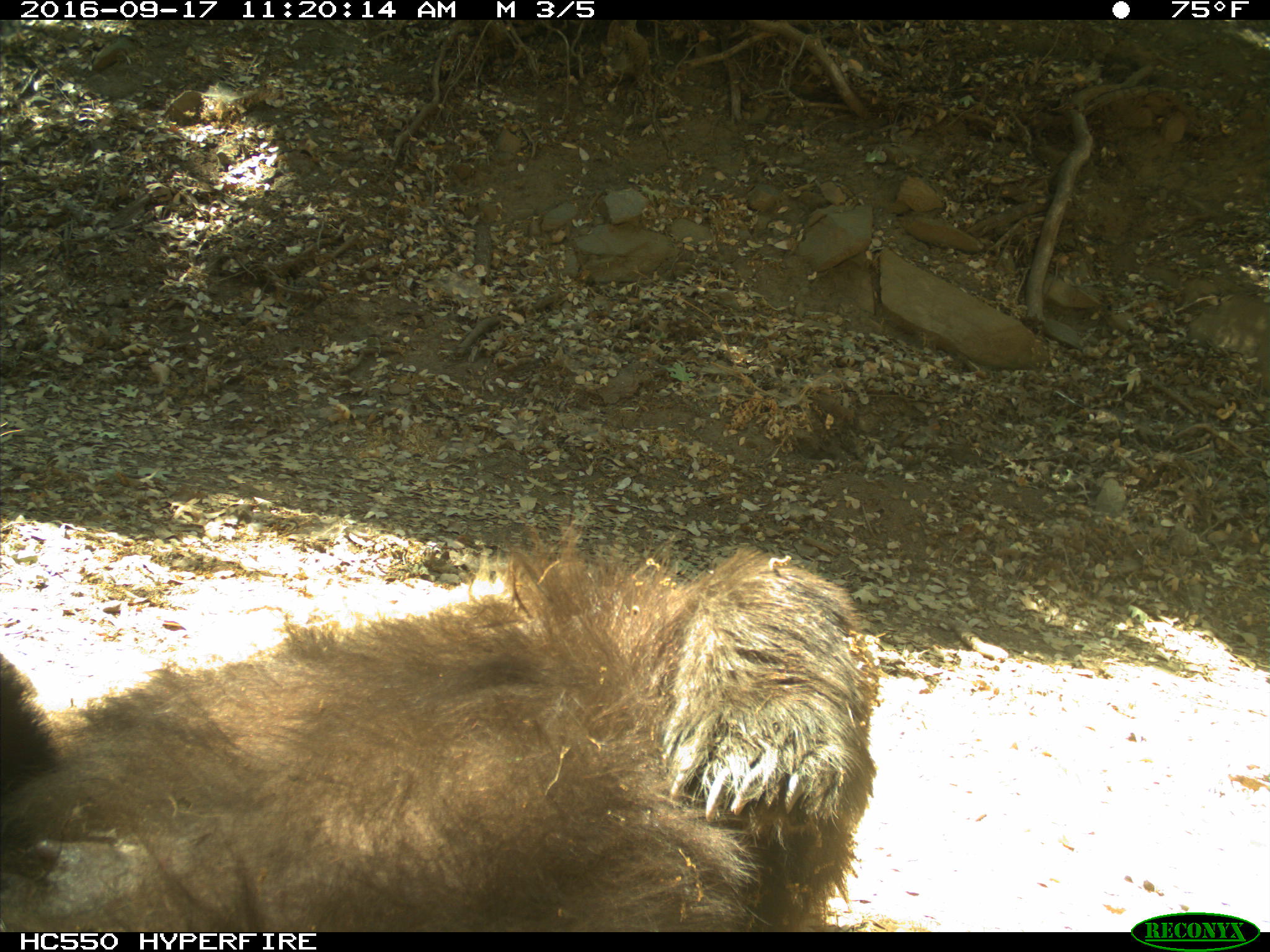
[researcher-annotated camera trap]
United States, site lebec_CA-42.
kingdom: Animalia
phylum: Chordata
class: Mammalia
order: Carnivora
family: Ursidae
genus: Ursus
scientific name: Ursus americanus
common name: american black bear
Ursus americanus (american black bear).